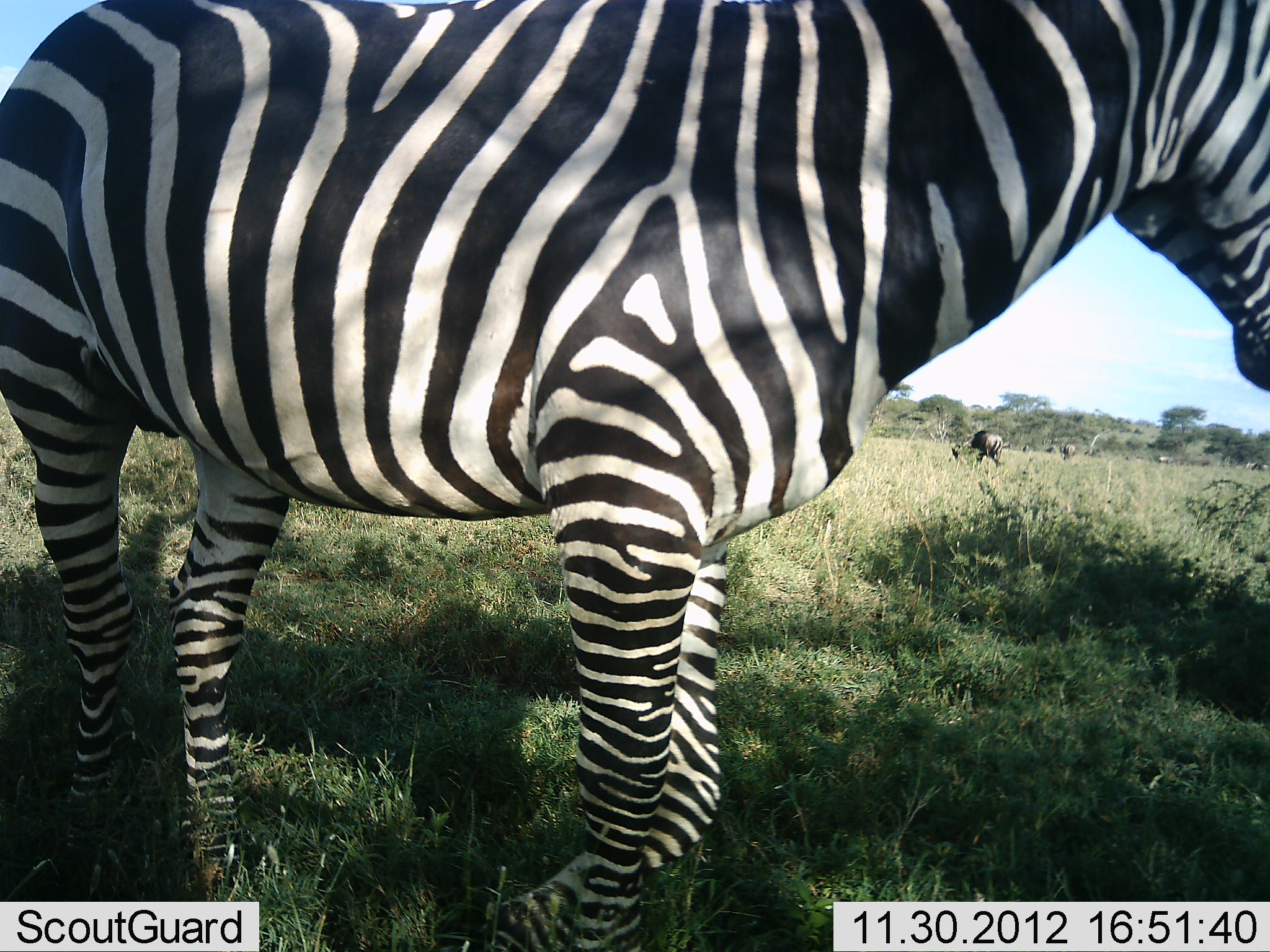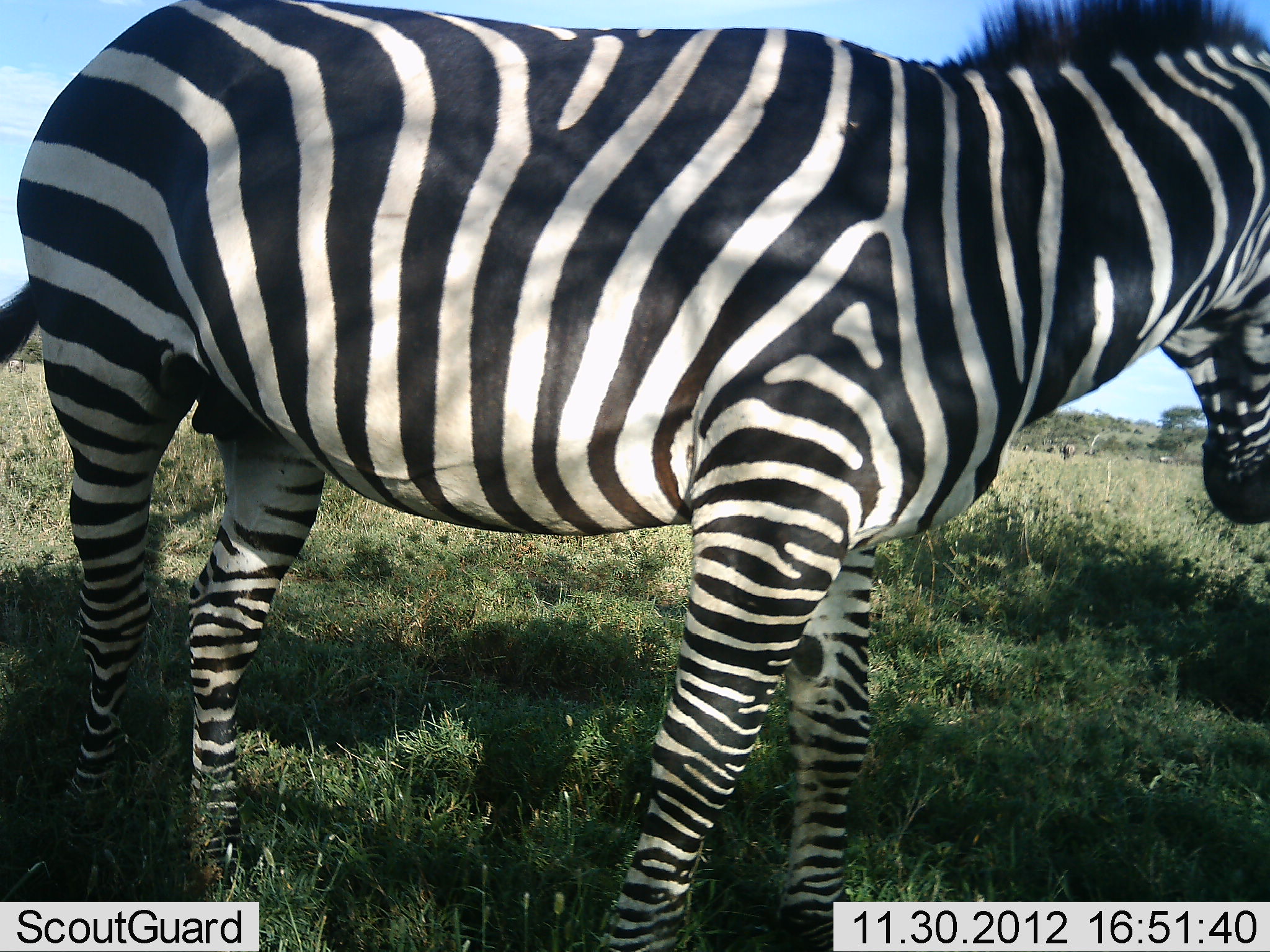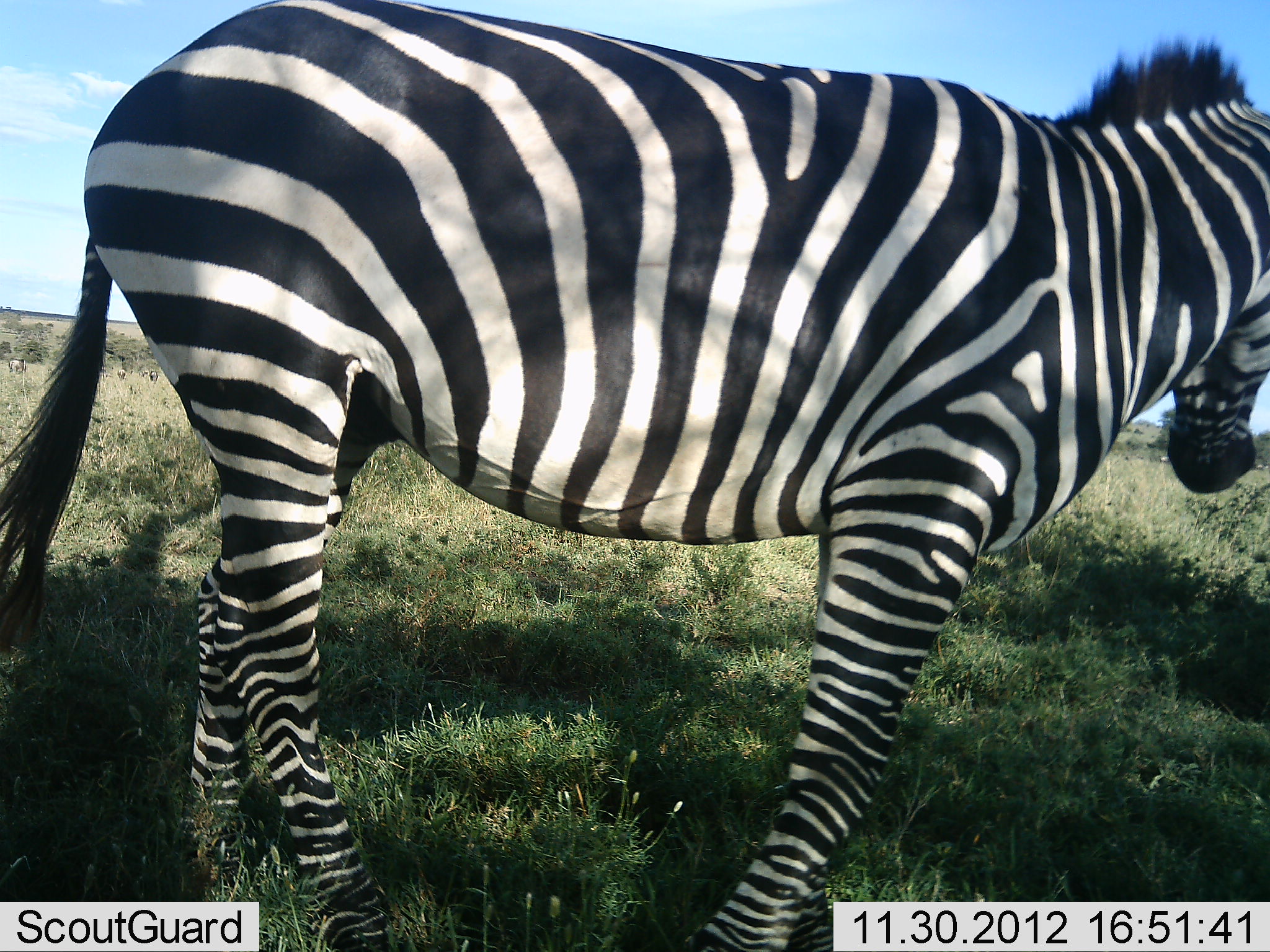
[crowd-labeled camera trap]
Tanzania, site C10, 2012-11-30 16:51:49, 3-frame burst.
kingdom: Animalia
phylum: Chordata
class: Mammalia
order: Perissodactyla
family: Equidae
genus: Equus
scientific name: Equus quagga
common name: plains zebra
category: zebra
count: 1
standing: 56%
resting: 0%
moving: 44%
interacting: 0%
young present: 0%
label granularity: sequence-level